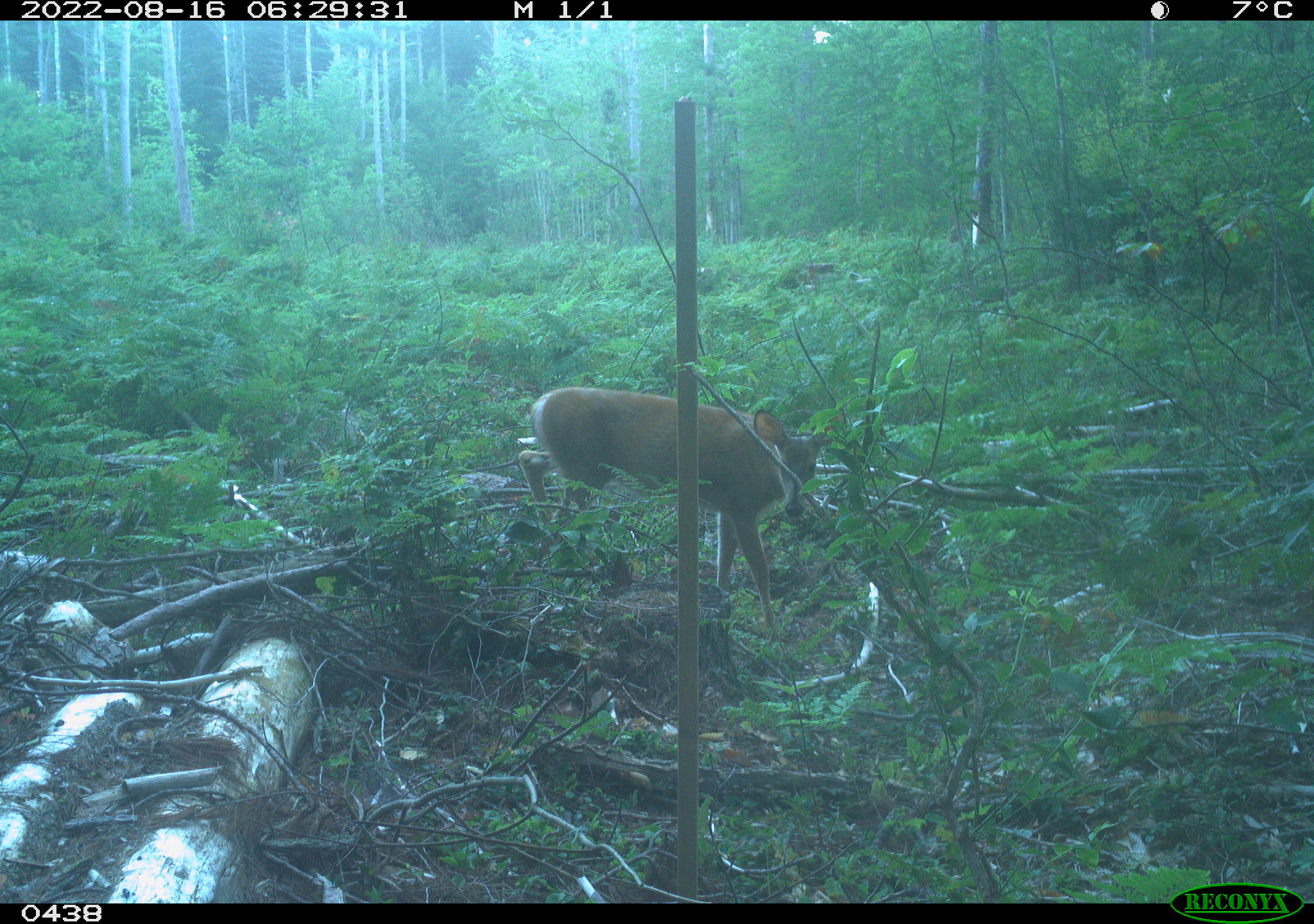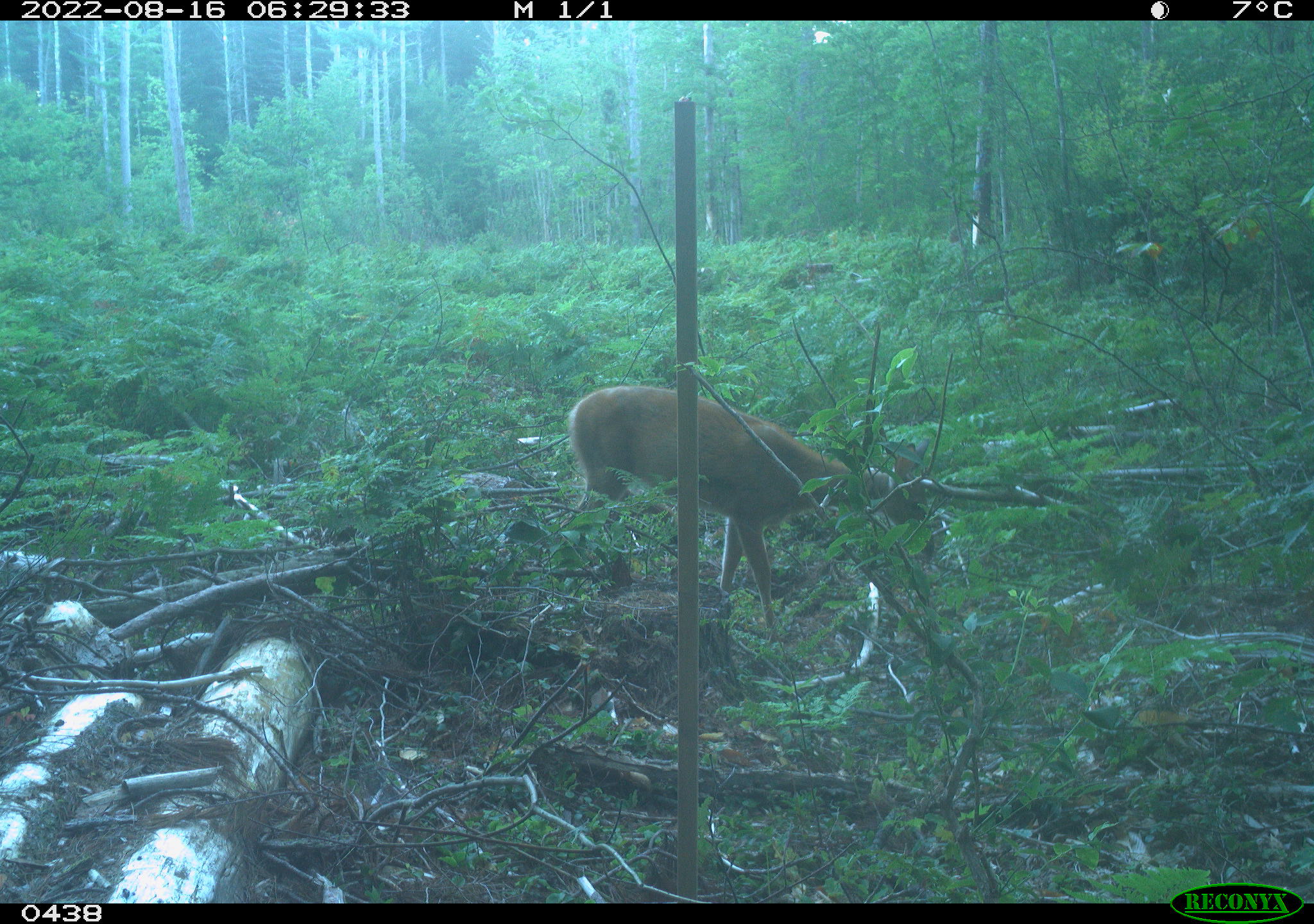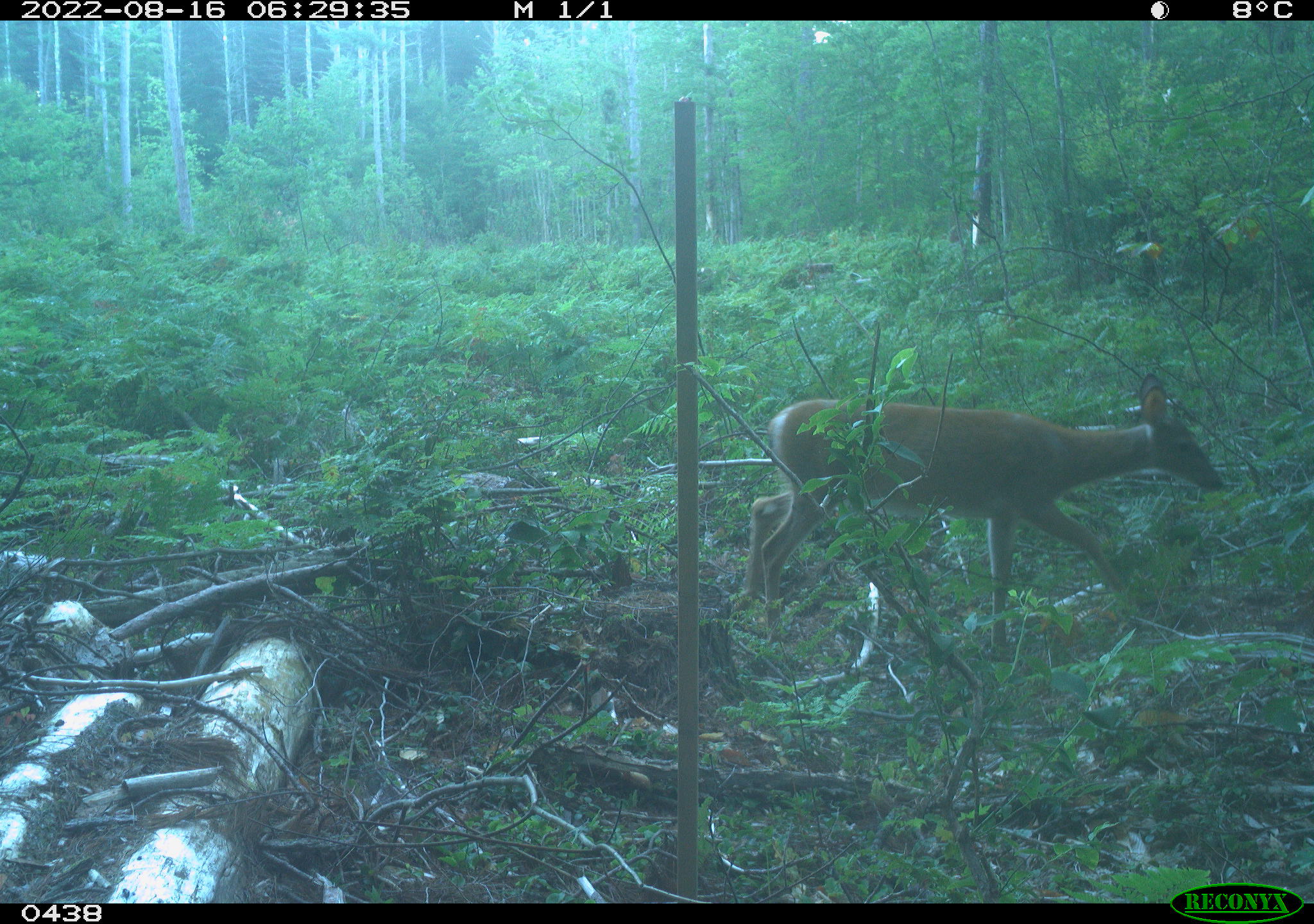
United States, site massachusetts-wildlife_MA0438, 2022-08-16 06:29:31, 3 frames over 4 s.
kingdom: Animalia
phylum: Chordata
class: Mammalia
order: Artiodactyla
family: Cervidae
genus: Odocoileus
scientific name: Odocoileus virginianus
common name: white-tailed deer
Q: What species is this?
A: White-tailed deer (Odocoileus virginianus).